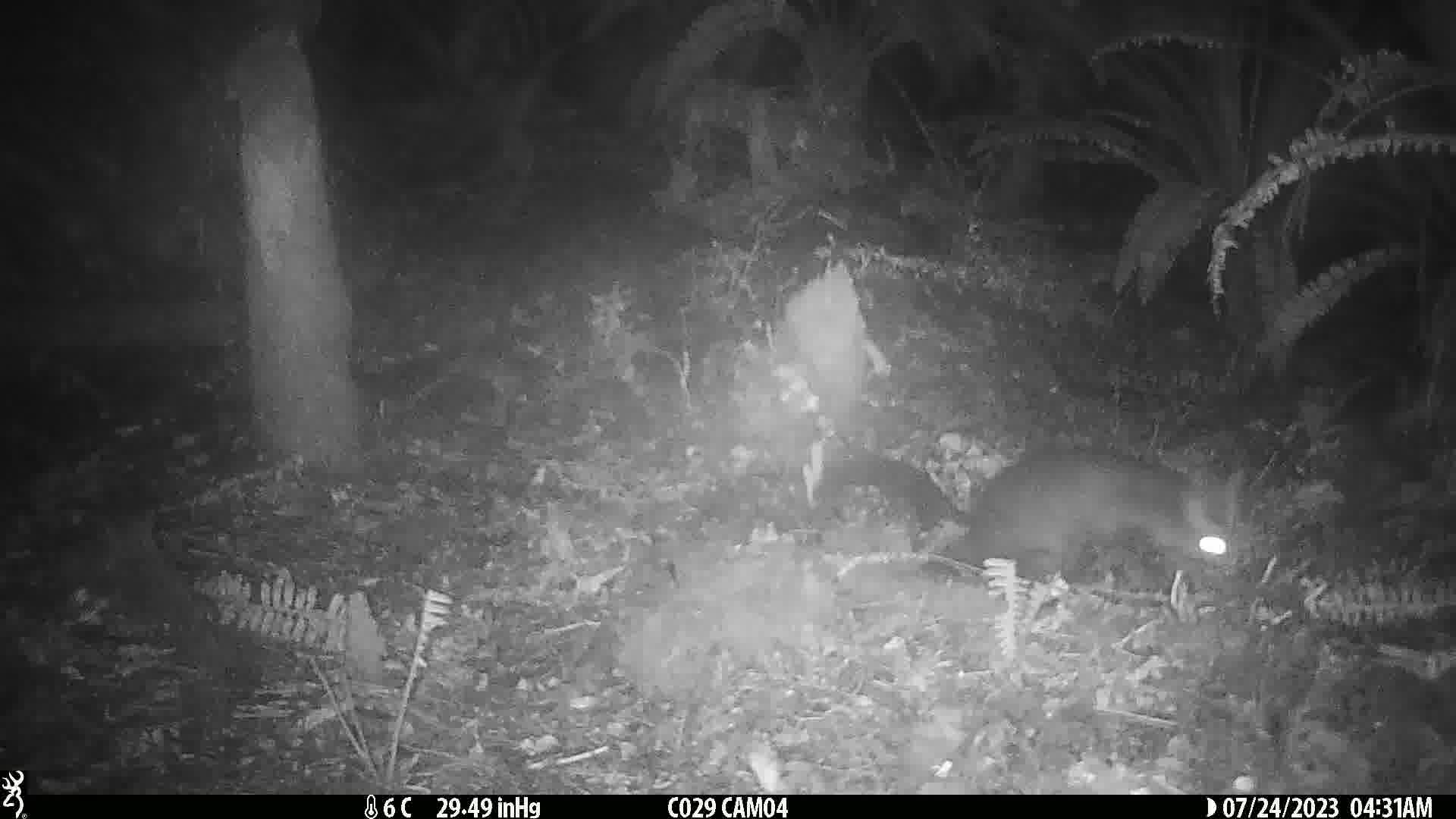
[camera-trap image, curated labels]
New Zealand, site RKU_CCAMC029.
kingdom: Animalia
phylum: Chordata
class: Mammalia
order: Diprotodontia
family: Phalangeridae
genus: Trichosurus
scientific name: Trichosurus vulpecula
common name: common brushtail possum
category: possum